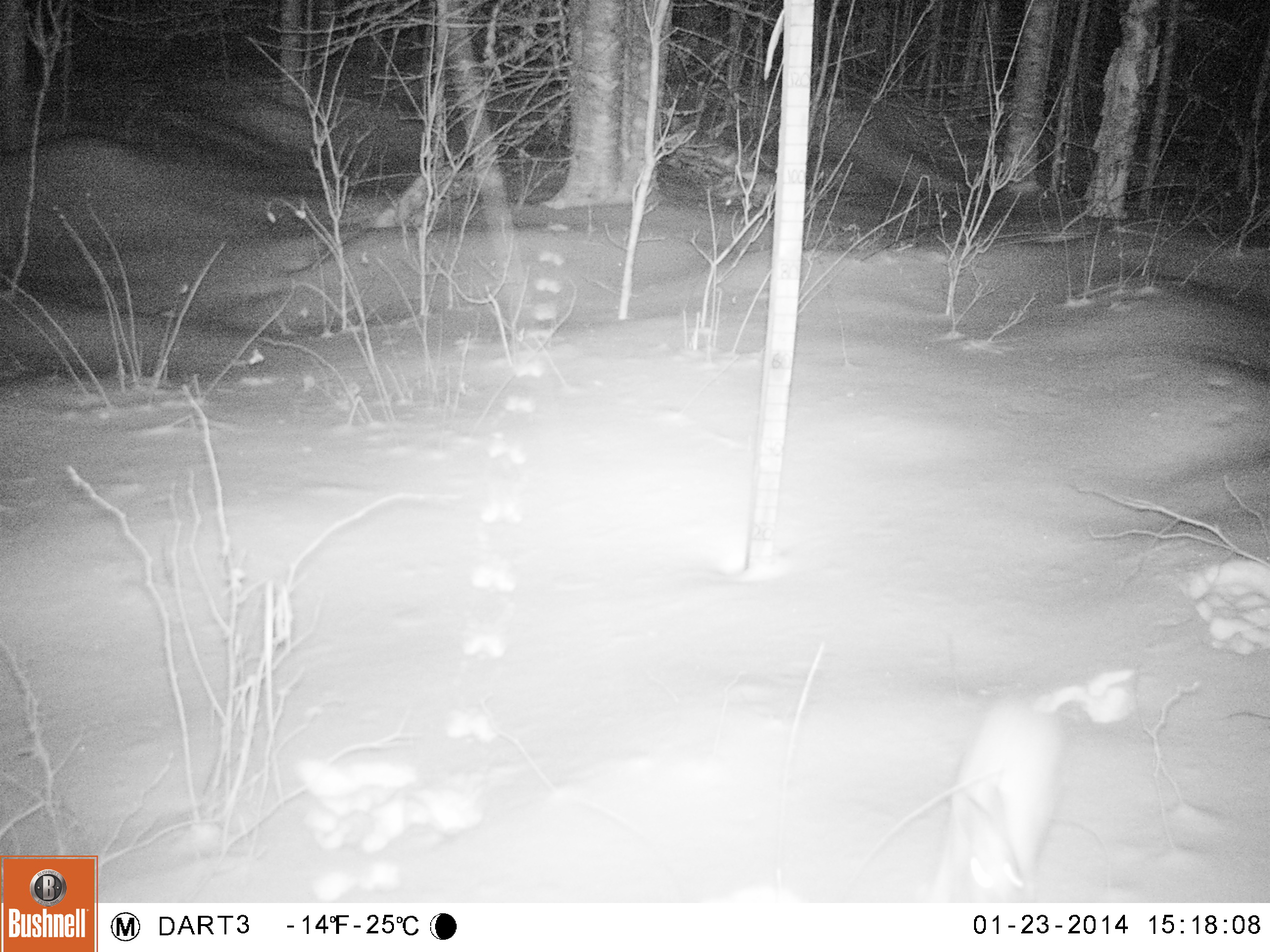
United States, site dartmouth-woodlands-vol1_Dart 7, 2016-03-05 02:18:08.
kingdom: Animalia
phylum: Chordata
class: Mammalia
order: Lagomorpha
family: Leporidae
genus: Lepus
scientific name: Lepus americanus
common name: snowshoe hare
Snowshoe hare (Lepus americanus).